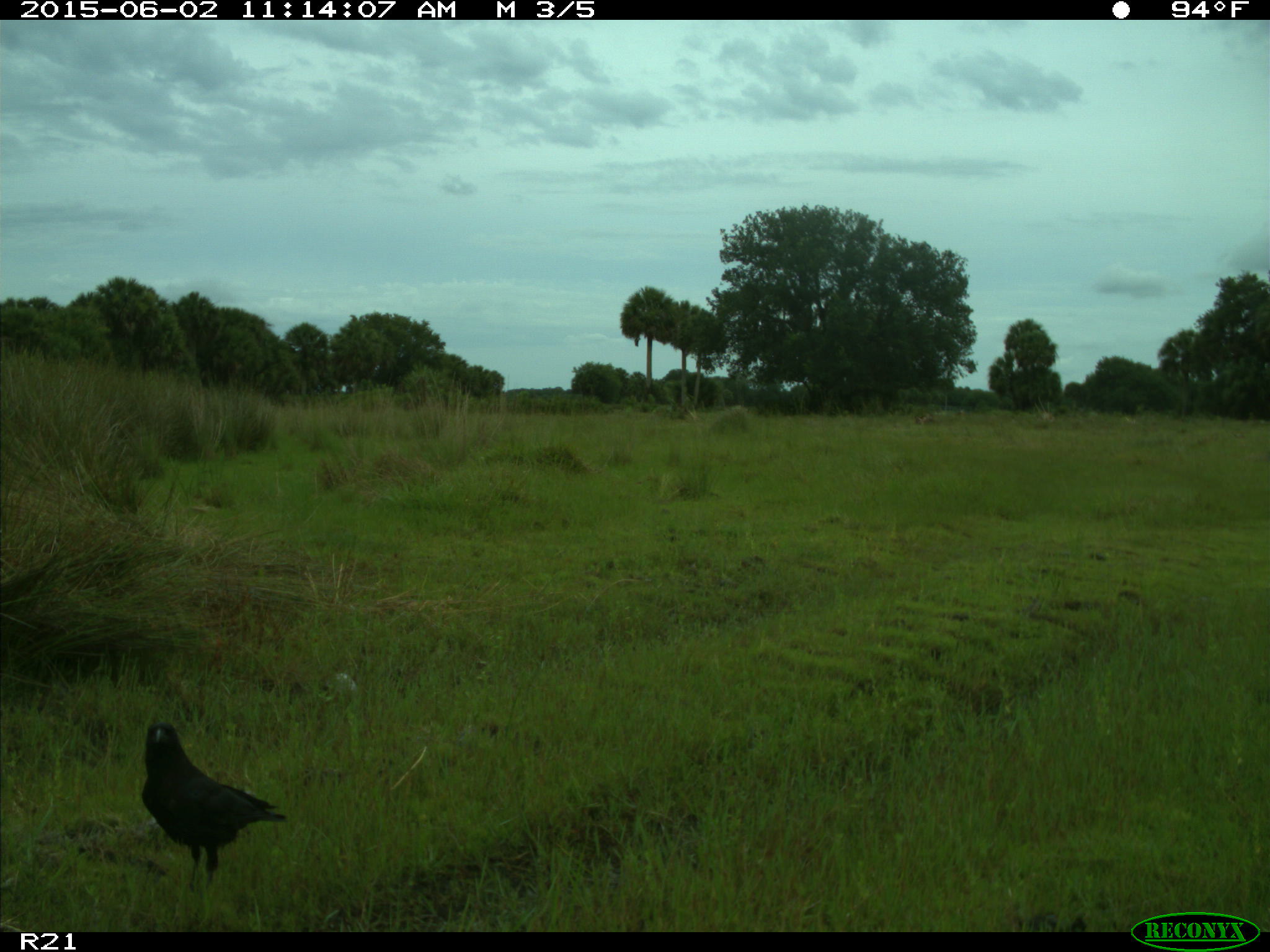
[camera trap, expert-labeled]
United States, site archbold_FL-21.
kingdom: Animalia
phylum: Chordata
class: Aves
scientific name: Aves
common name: birds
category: unidentified bird